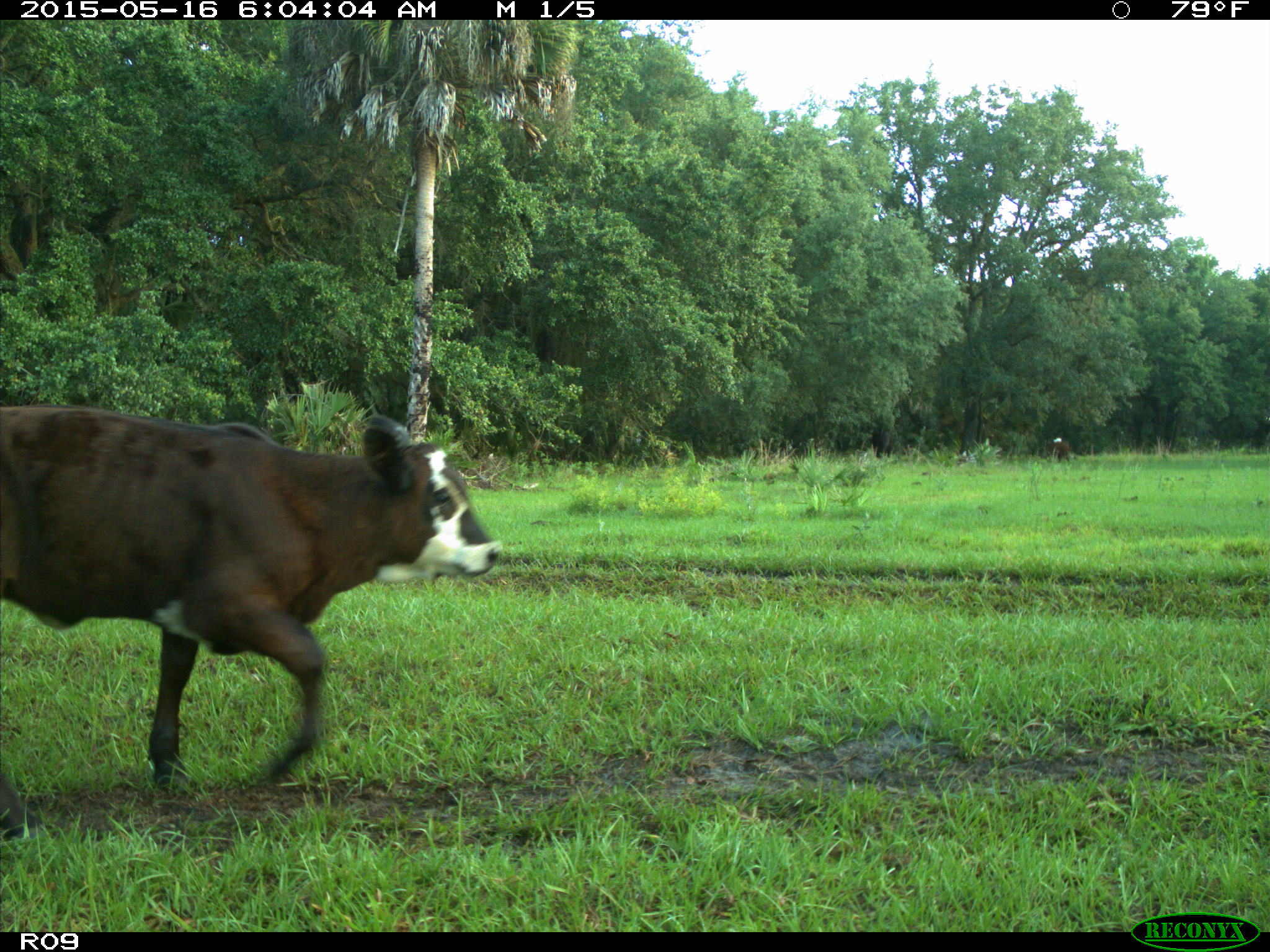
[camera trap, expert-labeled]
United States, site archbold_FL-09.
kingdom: Animalia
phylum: Chordata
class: Mammalia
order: Artiodactyla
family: Bovidae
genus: Bos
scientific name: Bos taurus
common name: domestic cow